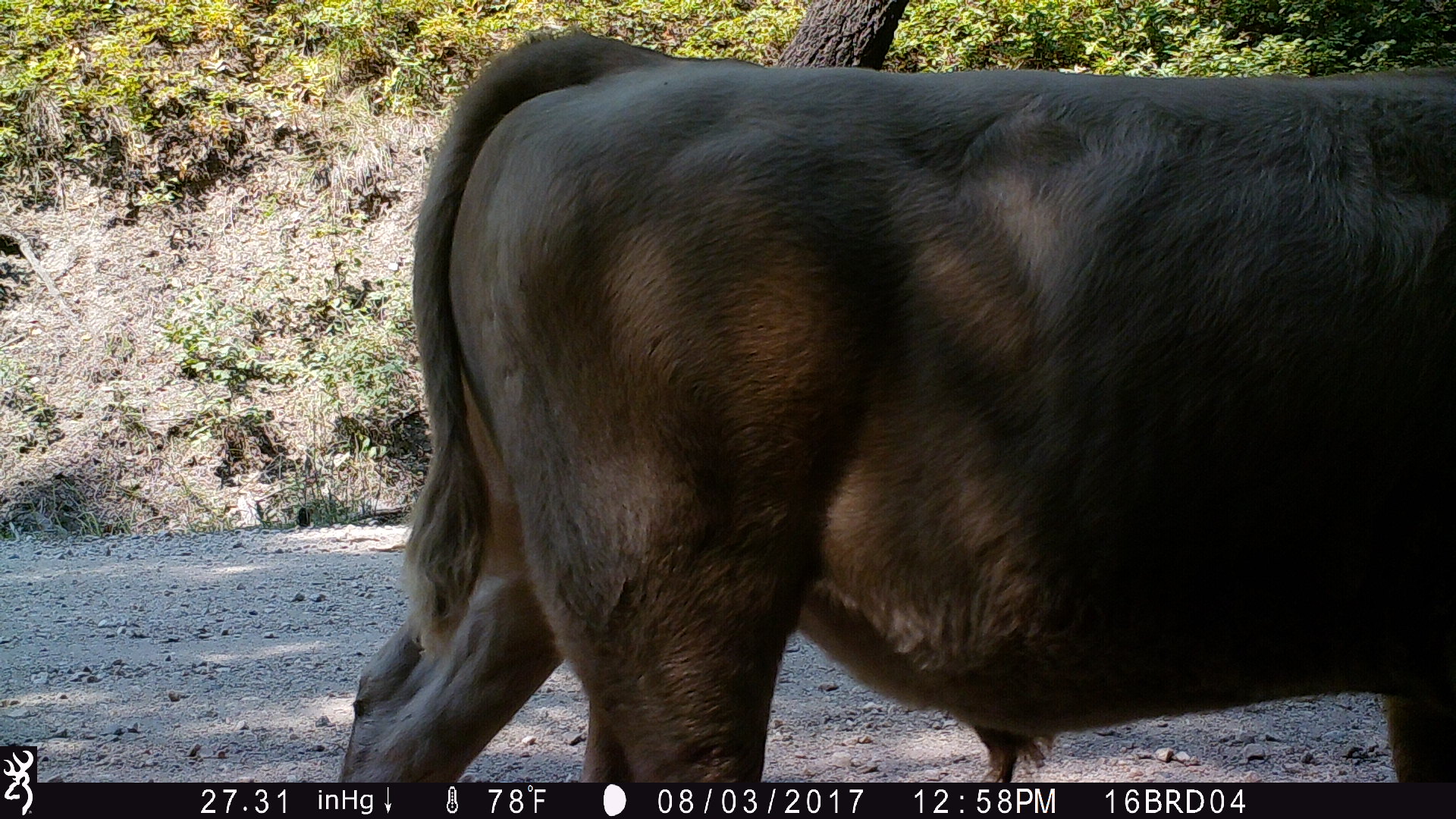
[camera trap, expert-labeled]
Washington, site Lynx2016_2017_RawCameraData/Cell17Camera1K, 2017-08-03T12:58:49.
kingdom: Animalia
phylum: Chordata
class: Mammalia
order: Artiodactyla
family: Bovidae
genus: Bos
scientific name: Bos taurus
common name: domestic cattle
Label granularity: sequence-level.